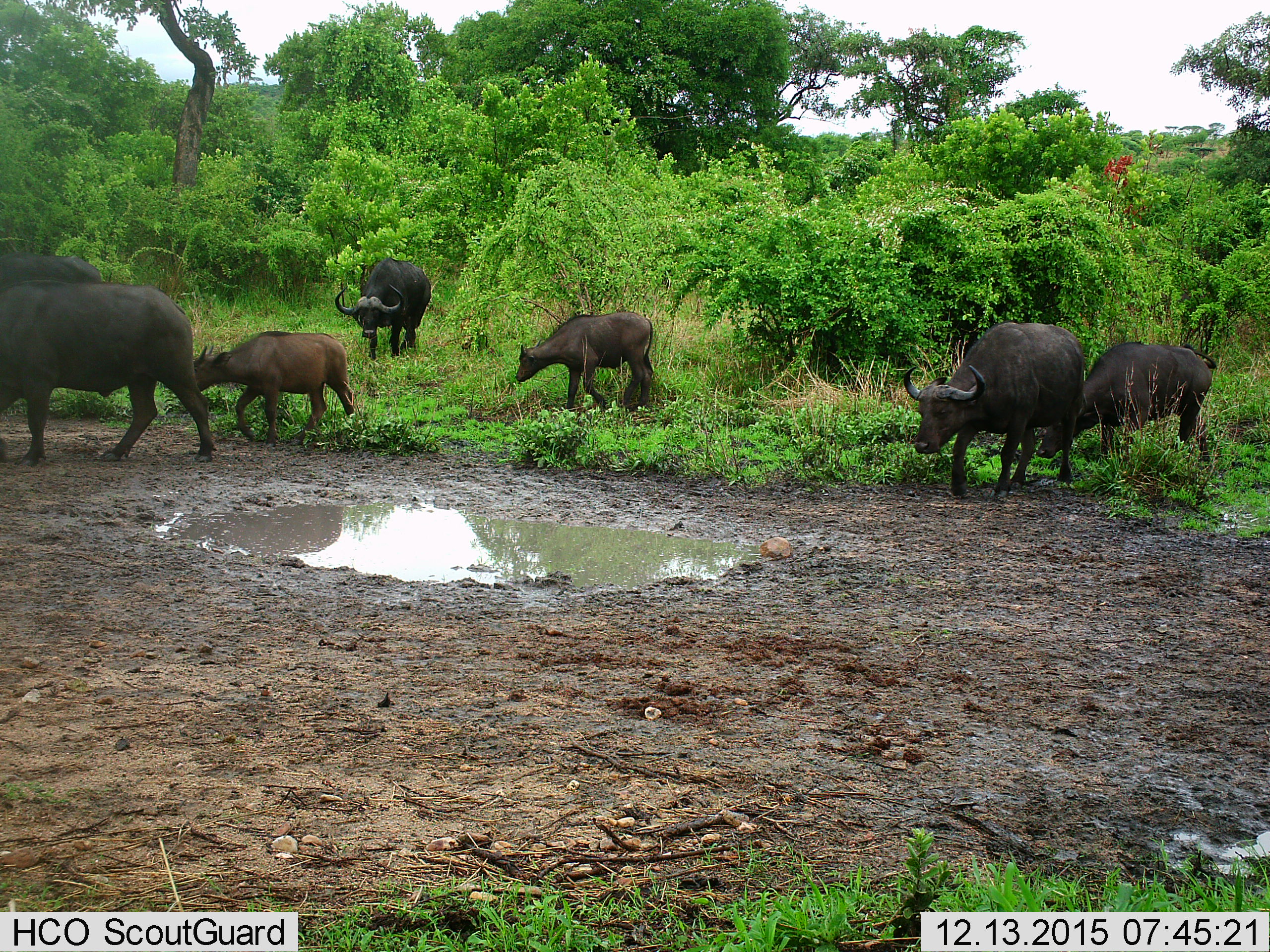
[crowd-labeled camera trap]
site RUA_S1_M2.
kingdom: Animalia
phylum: Chordata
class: Mammalia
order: Artiodactyla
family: Bovidae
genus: Syncerus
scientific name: Syncerus caffer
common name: african buffalo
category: buffalo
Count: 7.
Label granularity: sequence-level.